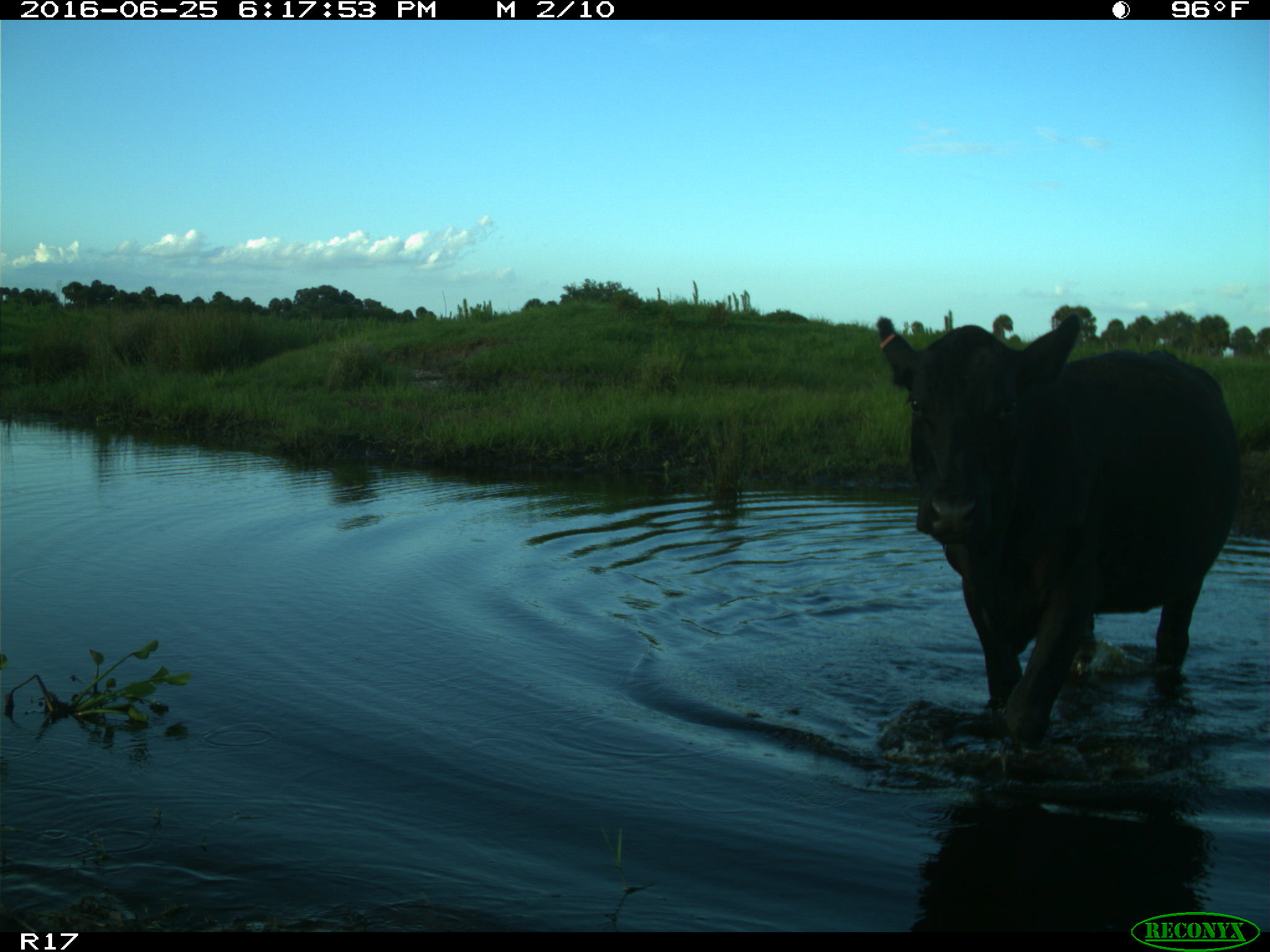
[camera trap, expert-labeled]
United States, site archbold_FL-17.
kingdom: Animalia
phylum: Chordata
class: Mammalia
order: Artiodactyla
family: Bovidae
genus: Bos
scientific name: Bos taurus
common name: domestic cow